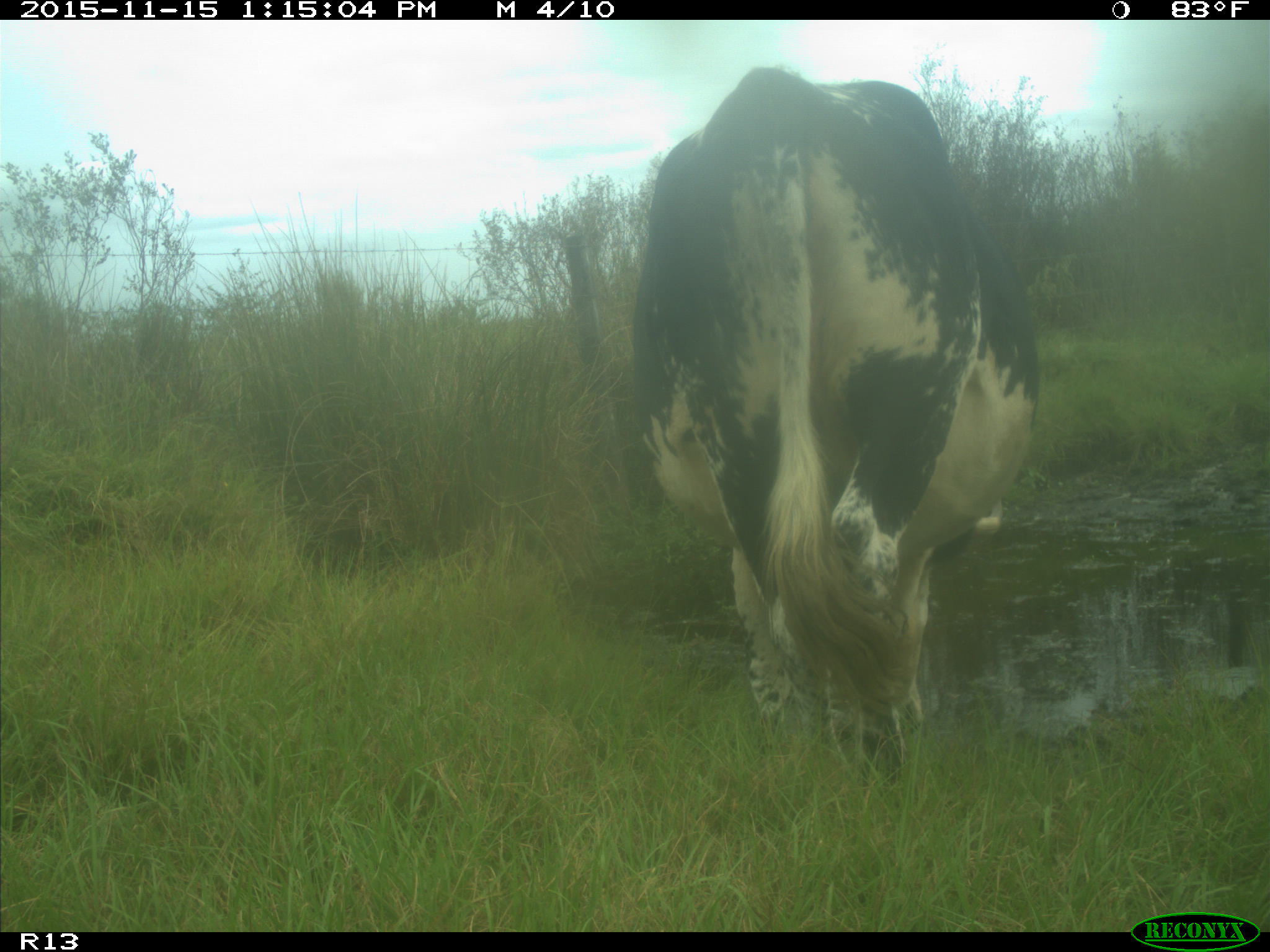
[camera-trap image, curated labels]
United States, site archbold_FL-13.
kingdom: Animalia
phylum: Chordata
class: Mammalia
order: Artiodactyla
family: Bovidae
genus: Bos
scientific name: Bos taurus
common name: domestic cow